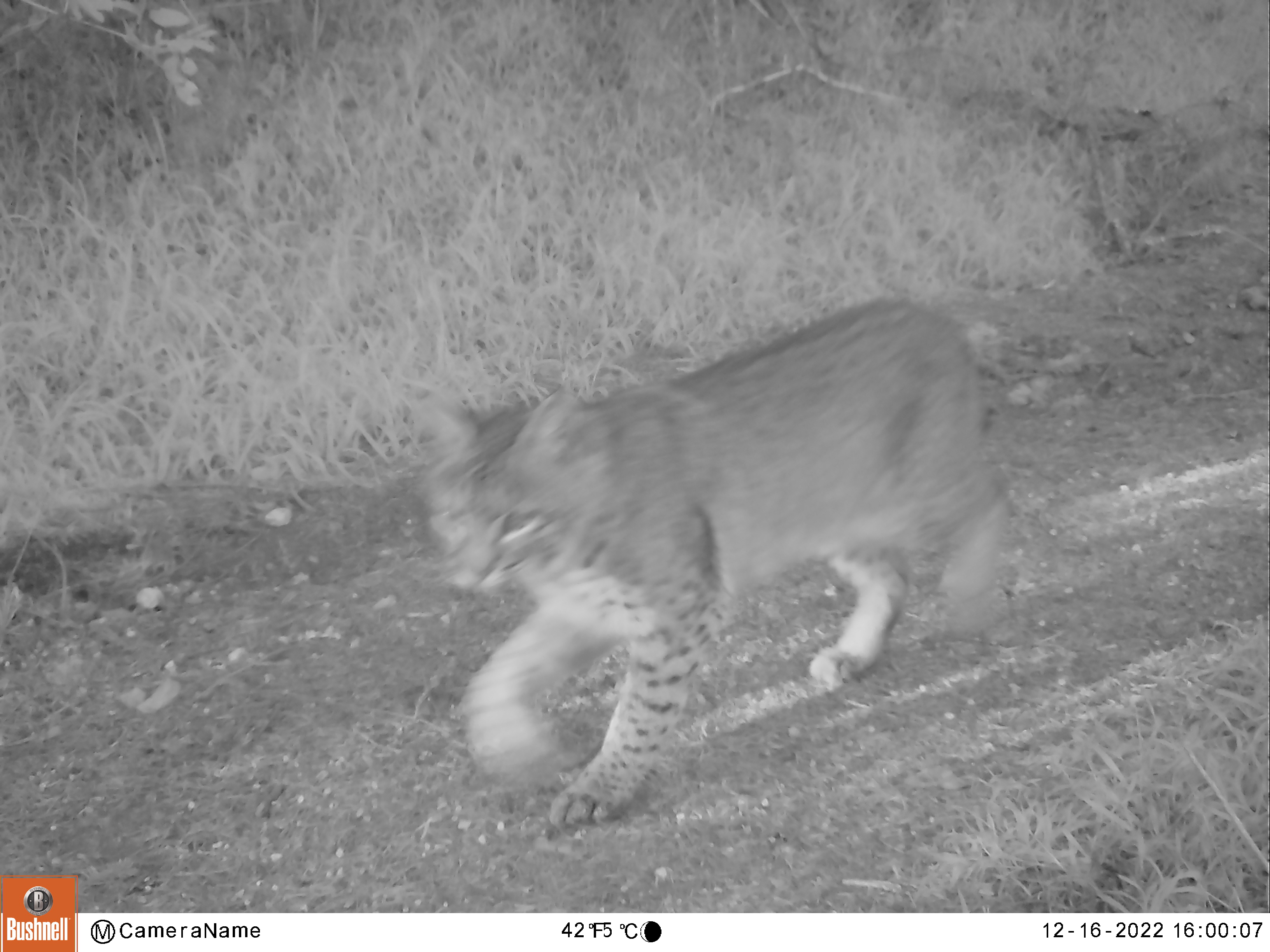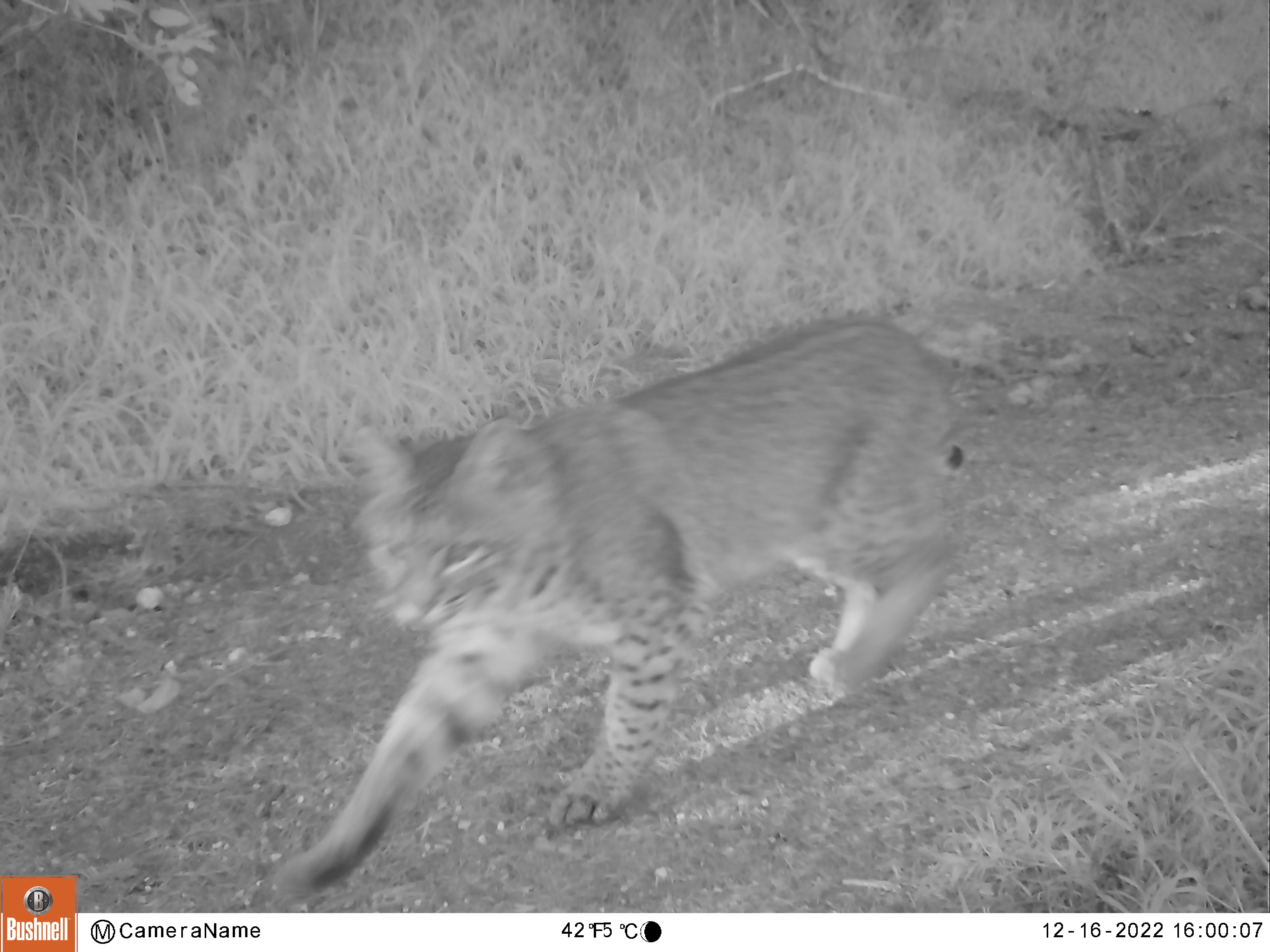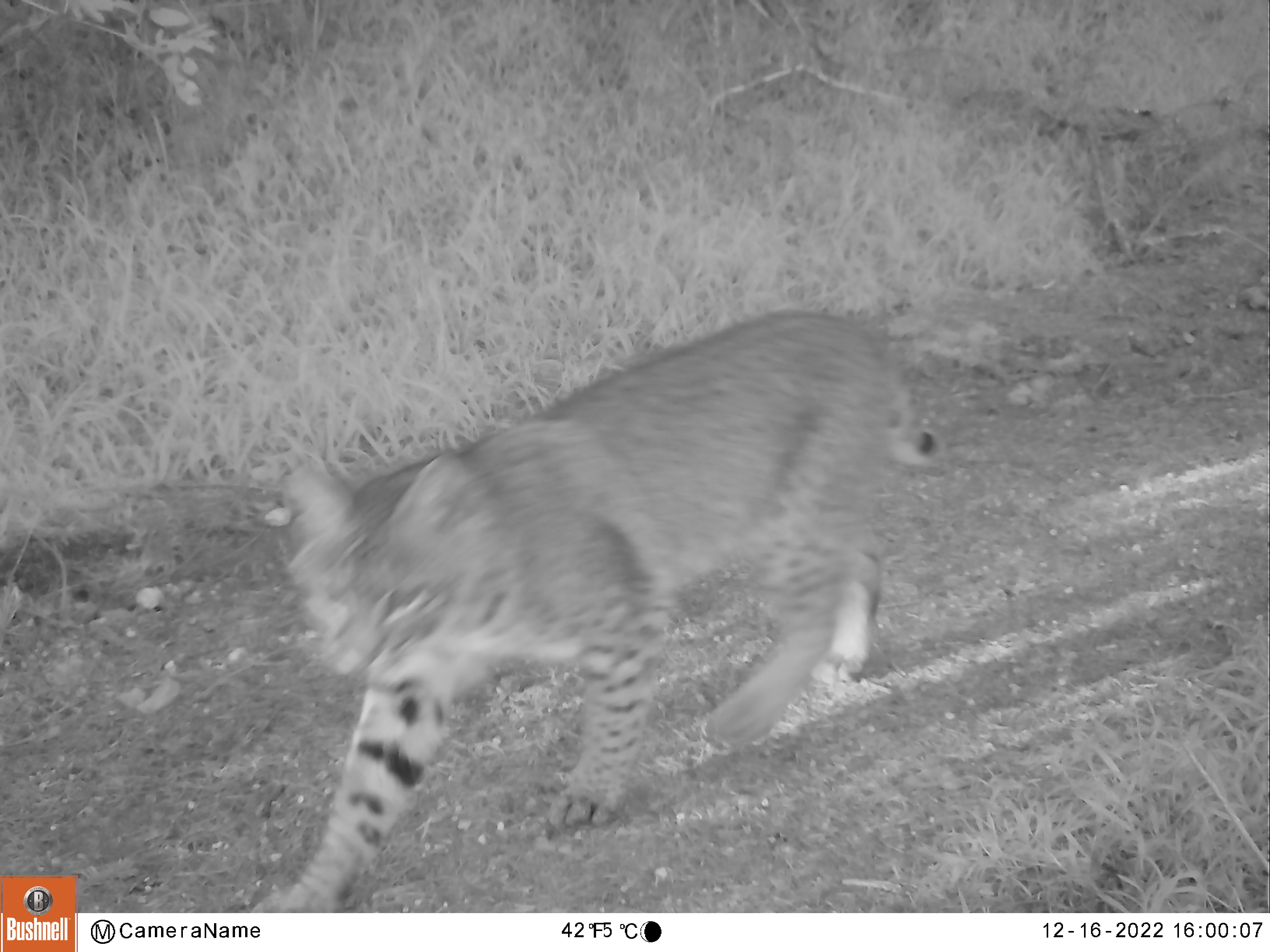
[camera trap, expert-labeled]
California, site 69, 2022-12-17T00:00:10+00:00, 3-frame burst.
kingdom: Animalia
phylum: Chordata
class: Mammalia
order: Carnivora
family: Felidae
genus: Lynx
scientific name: Lynx rufus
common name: bobcat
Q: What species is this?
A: Bobcat (Lynx rufus).